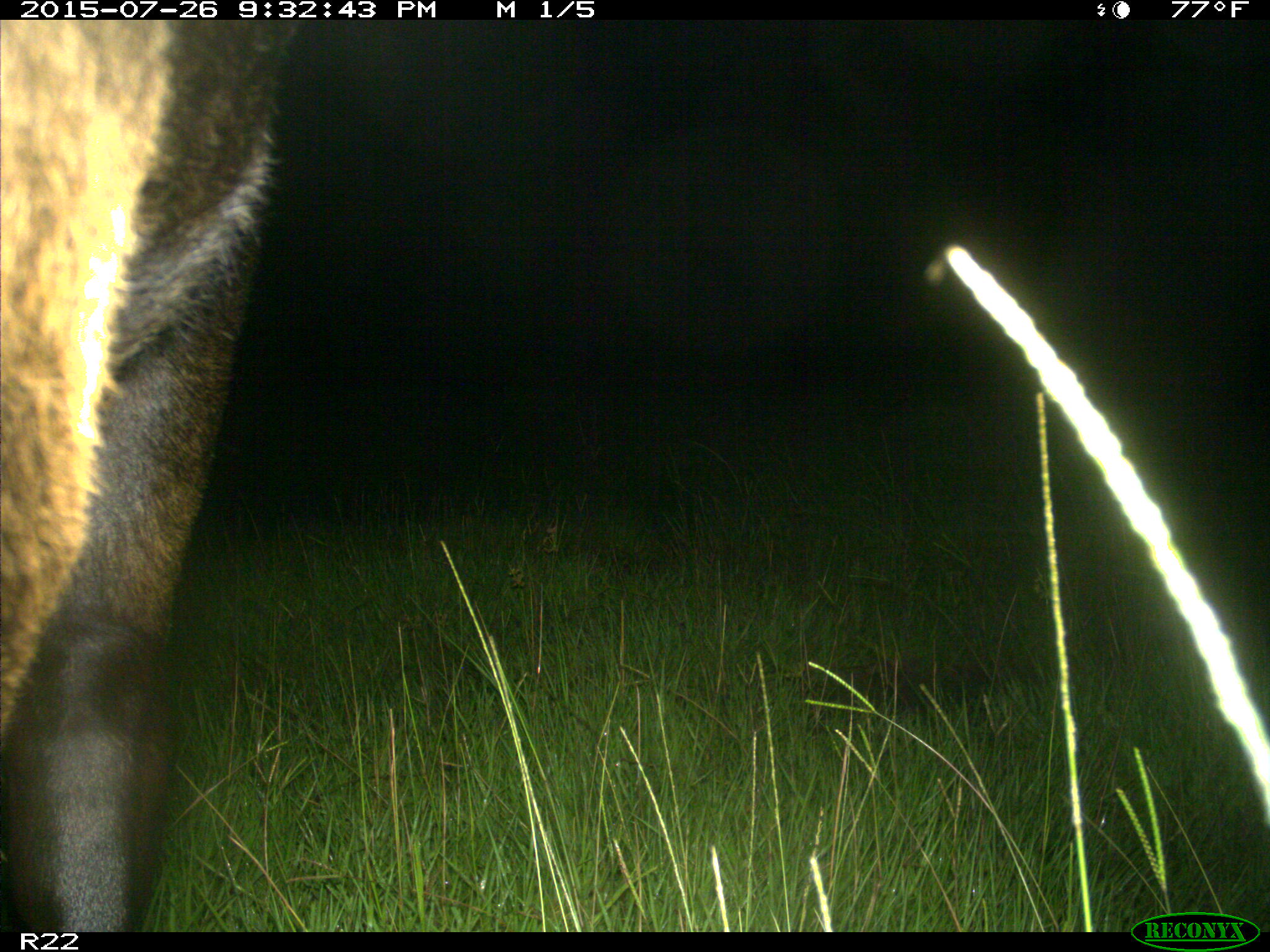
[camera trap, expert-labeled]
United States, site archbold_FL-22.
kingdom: Animalia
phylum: Chordata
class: Mammalia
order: Artiodactyla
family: Bovidae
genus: Bos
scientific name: Bos taurus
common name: domestic cow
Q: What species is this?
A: Bos taurus (domestic cow).